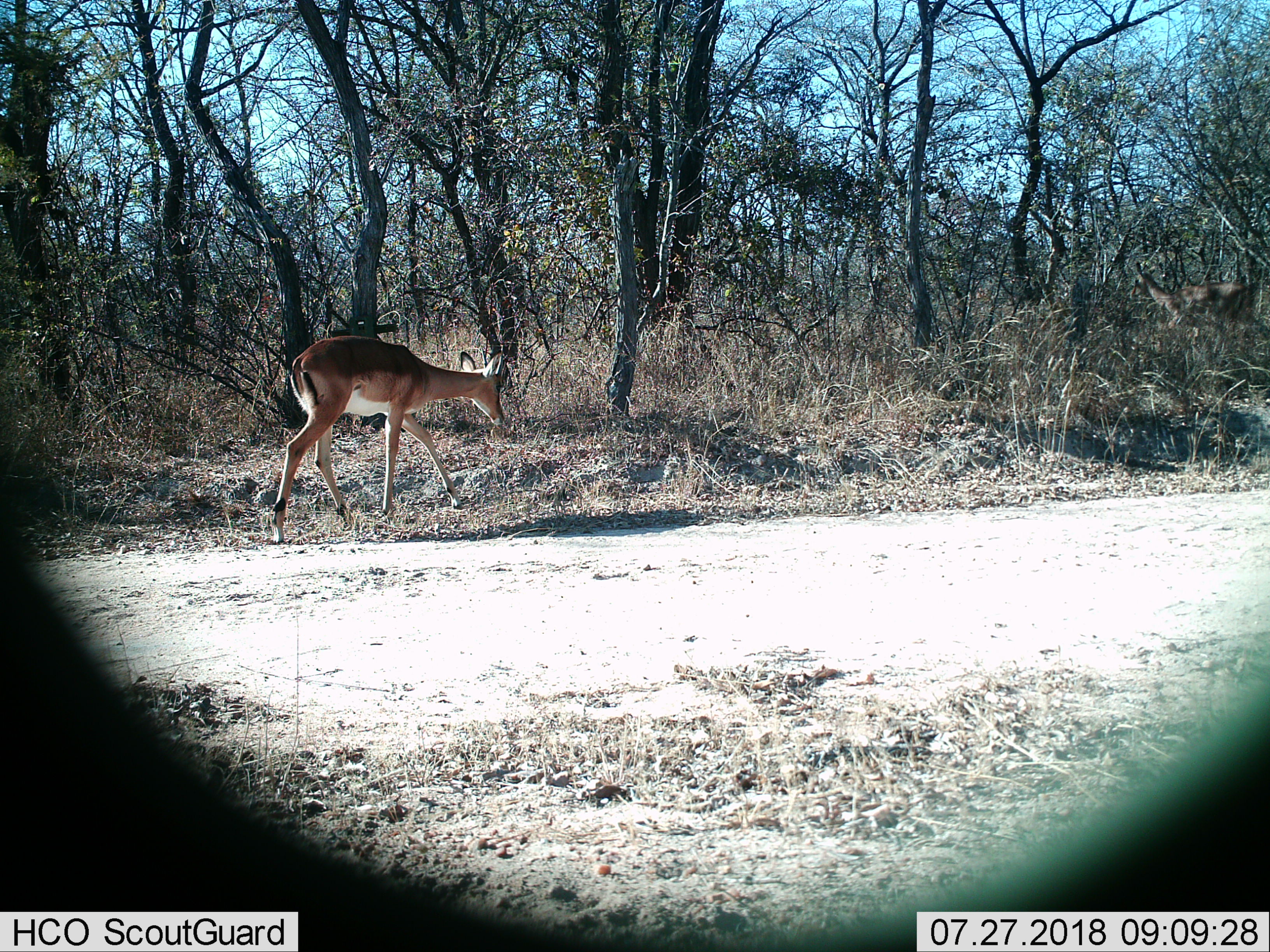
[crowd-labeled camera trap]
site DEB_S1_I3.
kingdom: Animalia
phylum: Chordata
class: Mammalia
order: Artiodactyla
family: Bovidae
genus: Aepyceros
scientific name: Aepyceros melampus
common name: impala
Impala (Aepyceros melampus), count 1. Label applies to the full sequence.